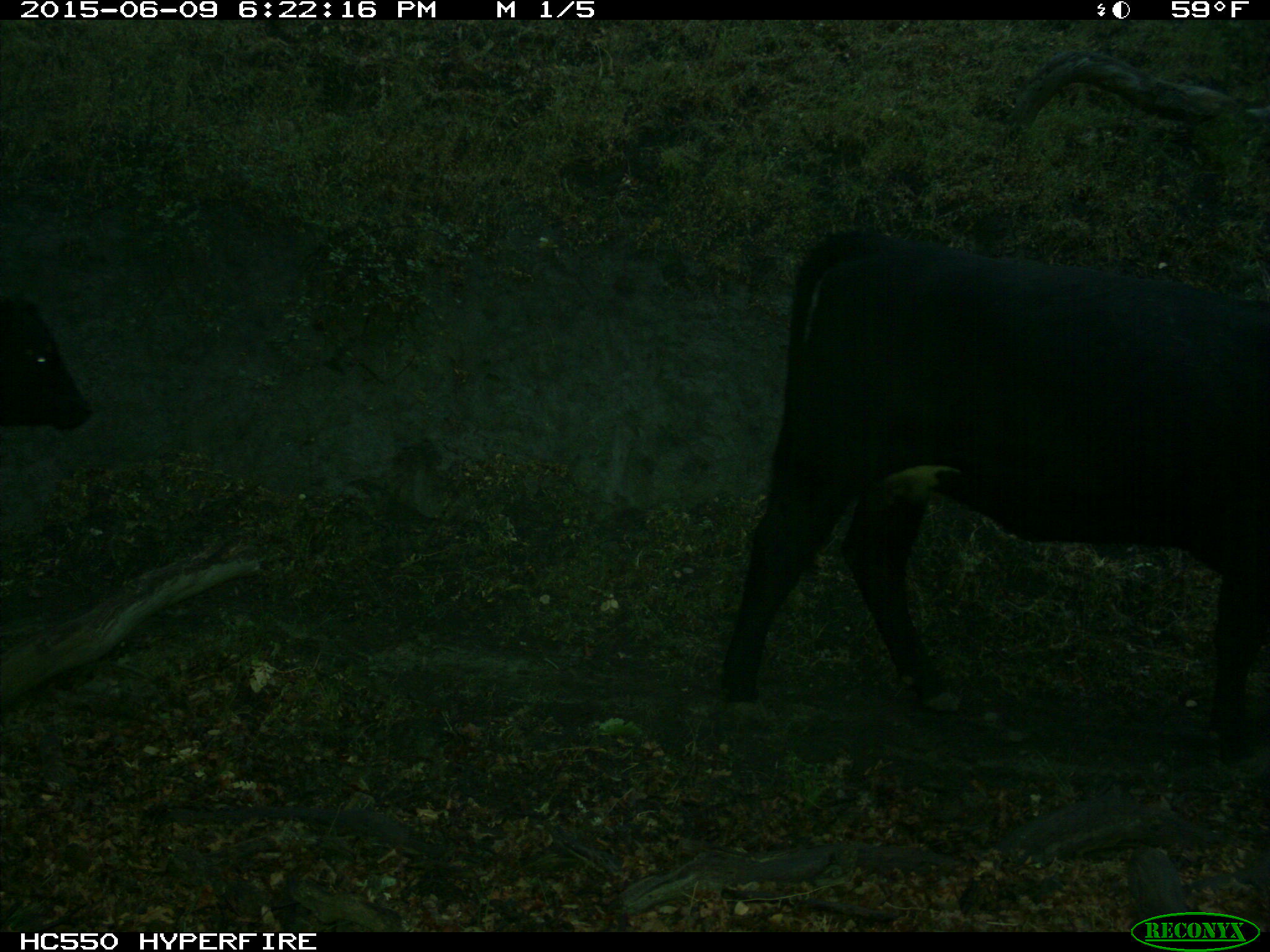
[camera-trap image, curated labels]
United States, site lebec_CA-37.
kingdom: Animalia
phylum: Chordata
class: Mammalia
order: Artiodactyla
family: Bovidae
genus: Bos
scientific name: Bos taurus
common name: domestic cow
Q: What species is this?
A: Bos taurus (domestic cow).